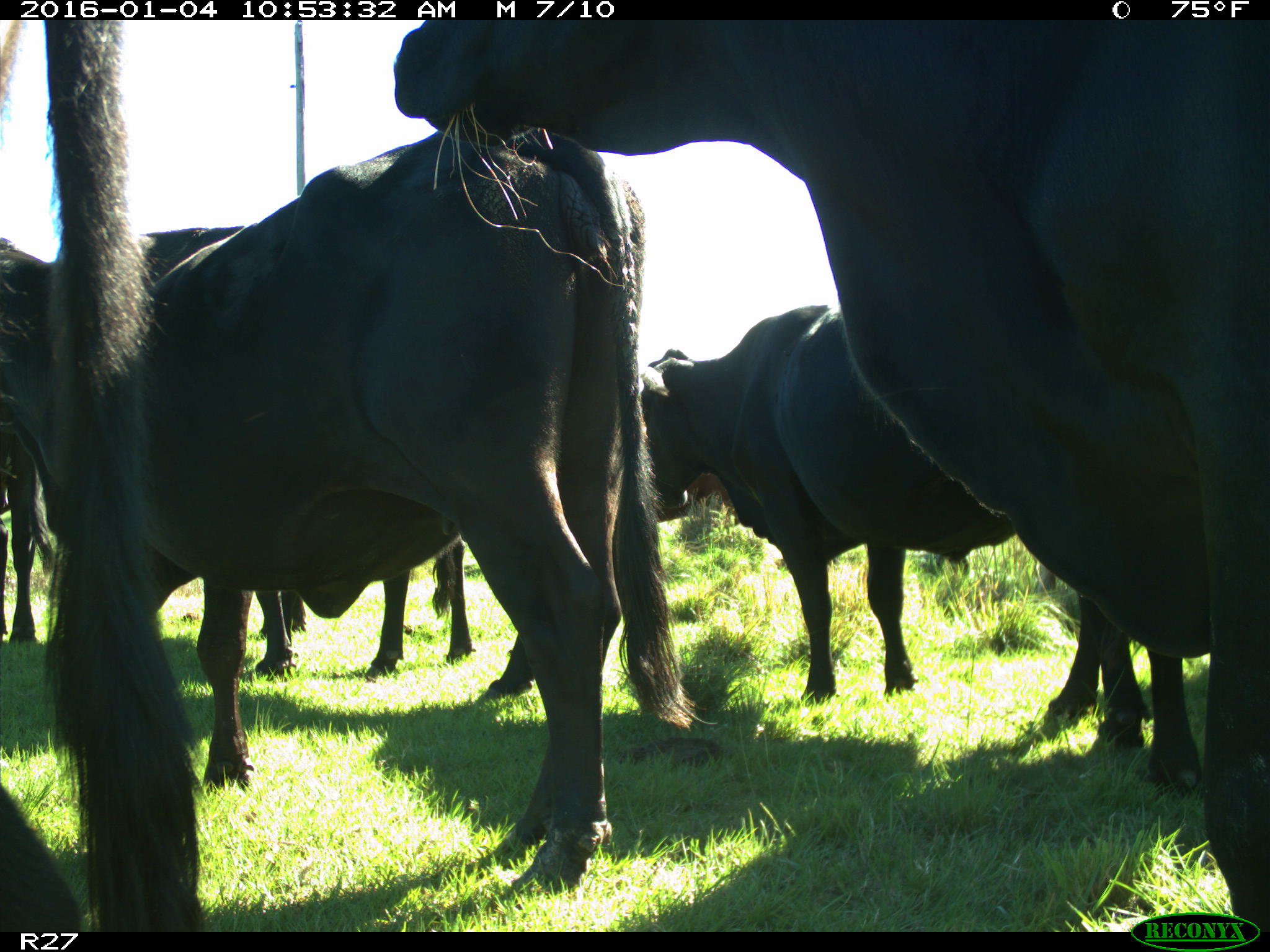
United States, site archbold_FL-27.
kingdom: Animalia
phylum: Chordata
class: Mammalia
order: Artiodactyla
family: Bovidae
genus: Bos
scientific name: Bos taurus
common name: domestic cow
Bos taurus (domestic cow).